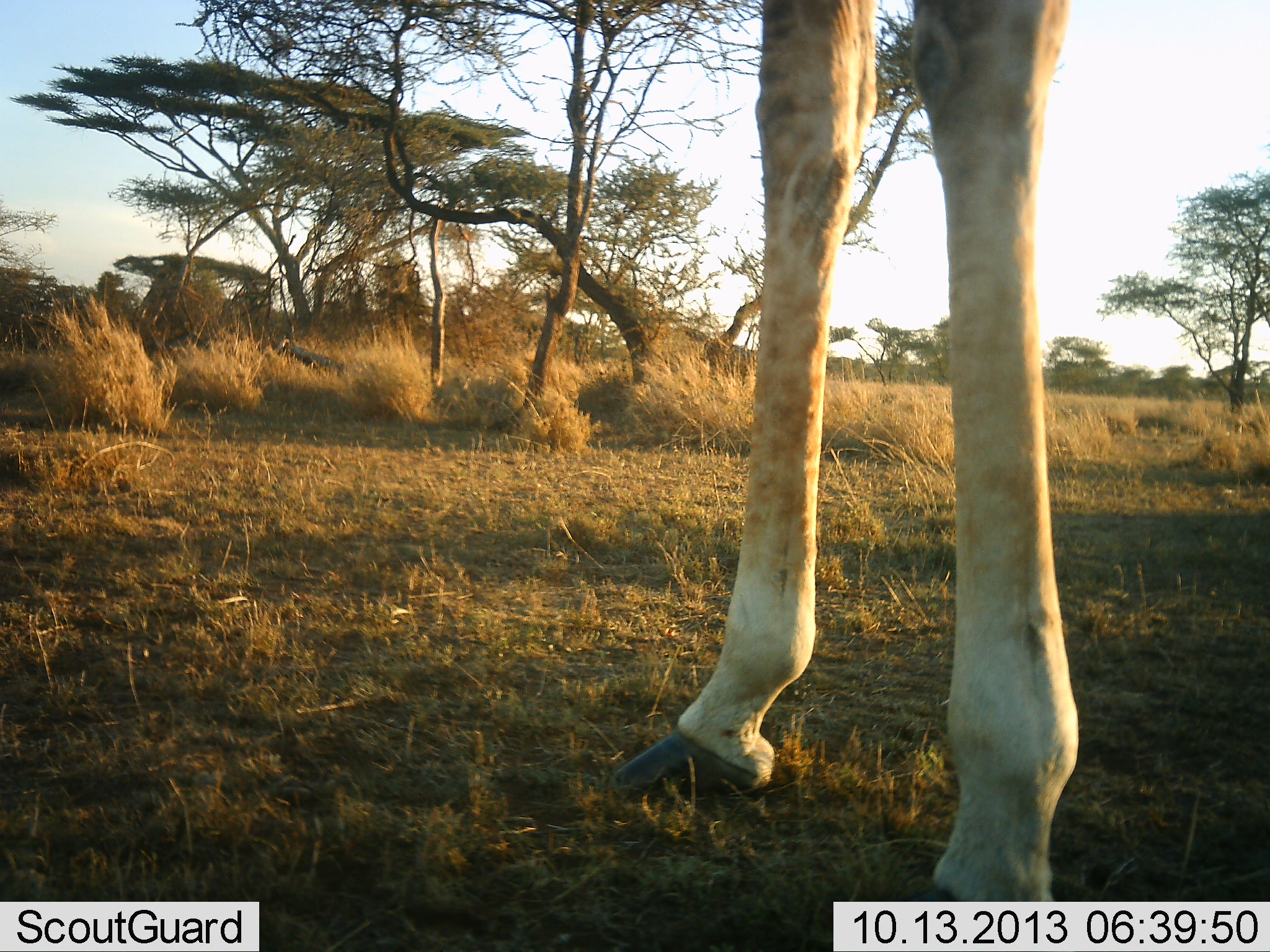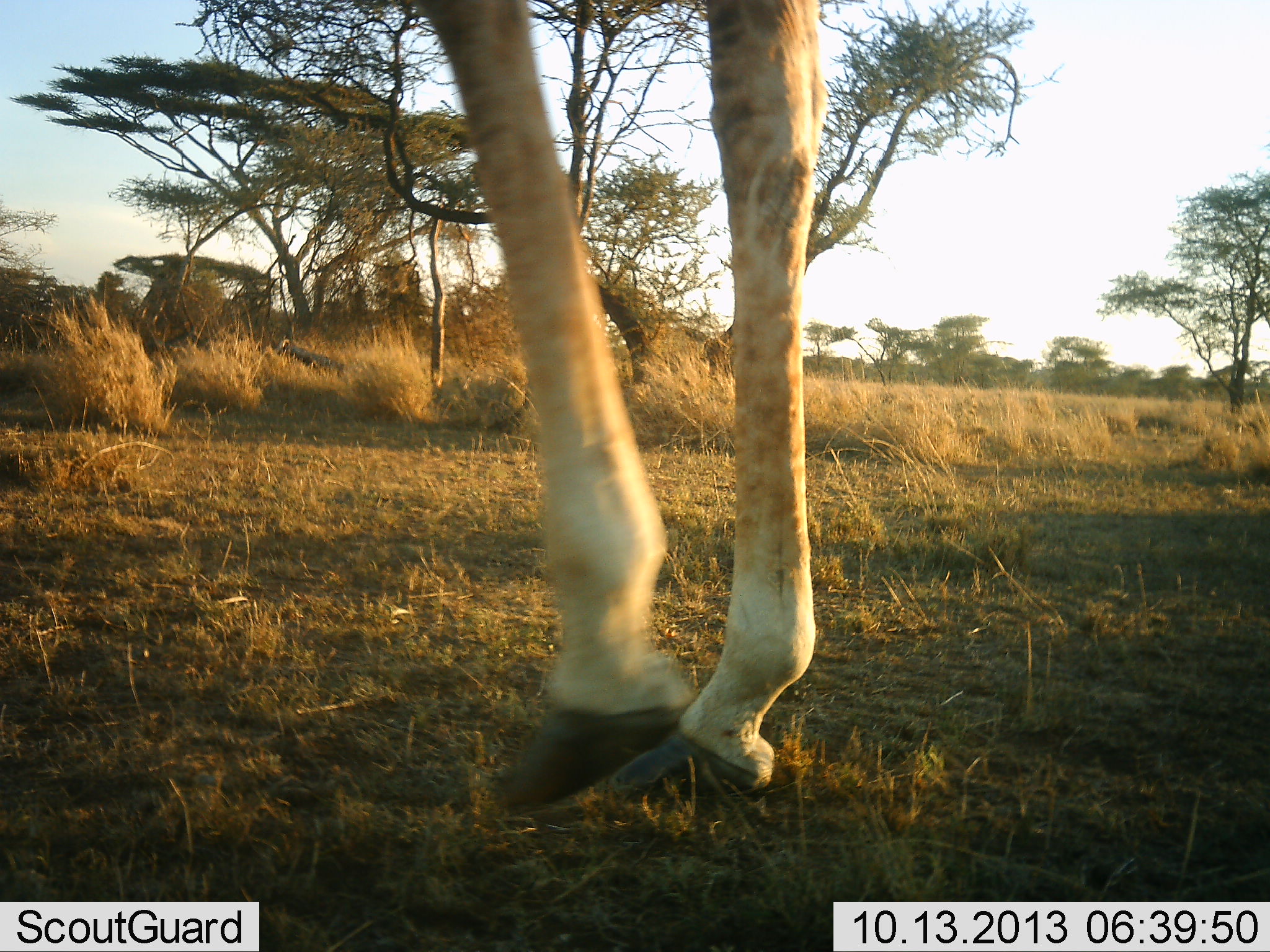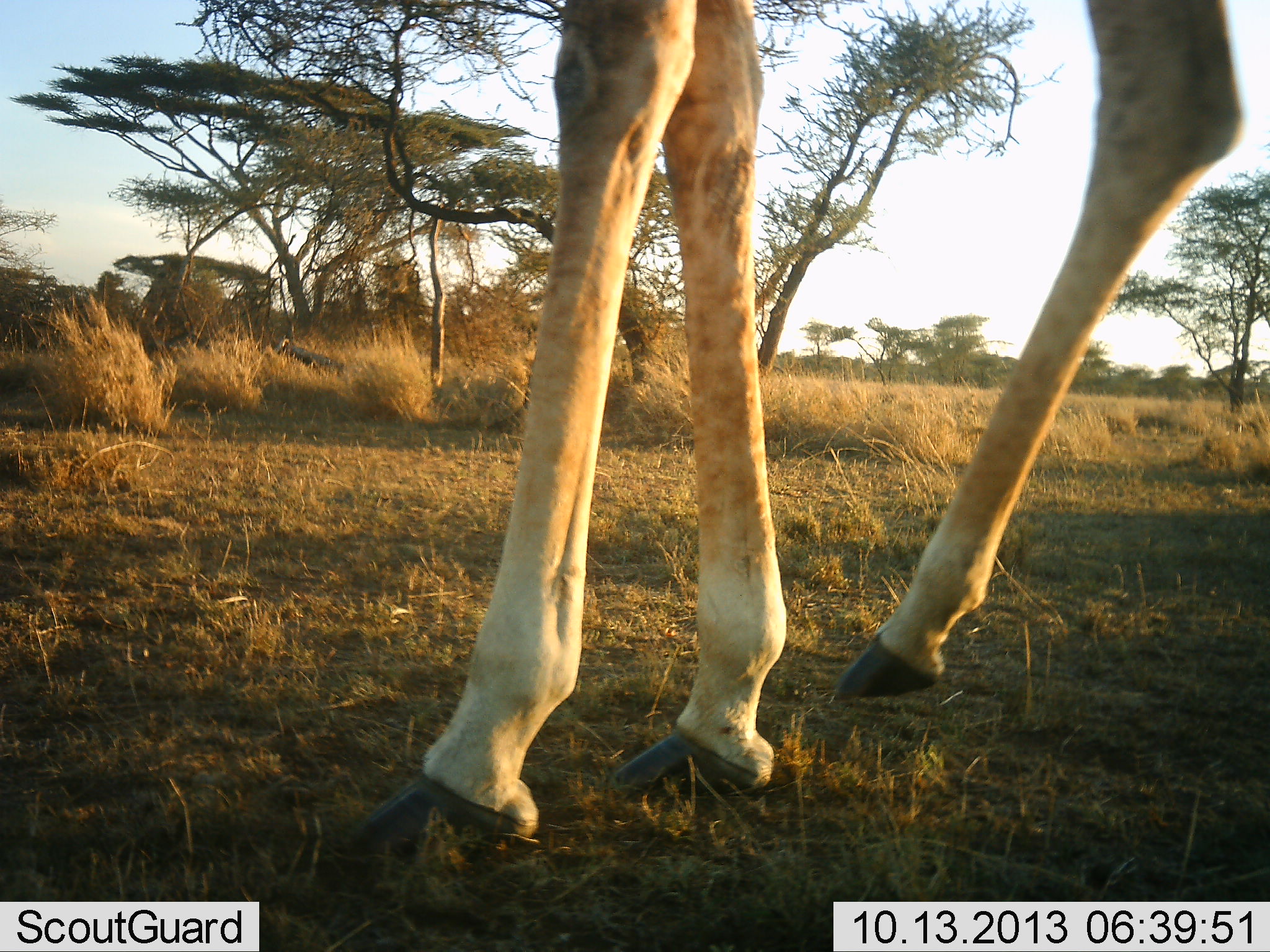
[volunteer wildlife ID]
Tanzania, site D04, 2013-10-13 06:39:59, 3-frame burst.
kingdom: Animalia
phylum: Chordata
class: Mammalia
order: Artiodactyla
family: Giraffidae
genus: Giraffa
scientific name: Giraffa camelopardalis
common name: giraffe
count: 1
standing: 23%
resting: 5%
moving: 73%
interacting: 0%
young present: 0%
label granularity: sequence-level